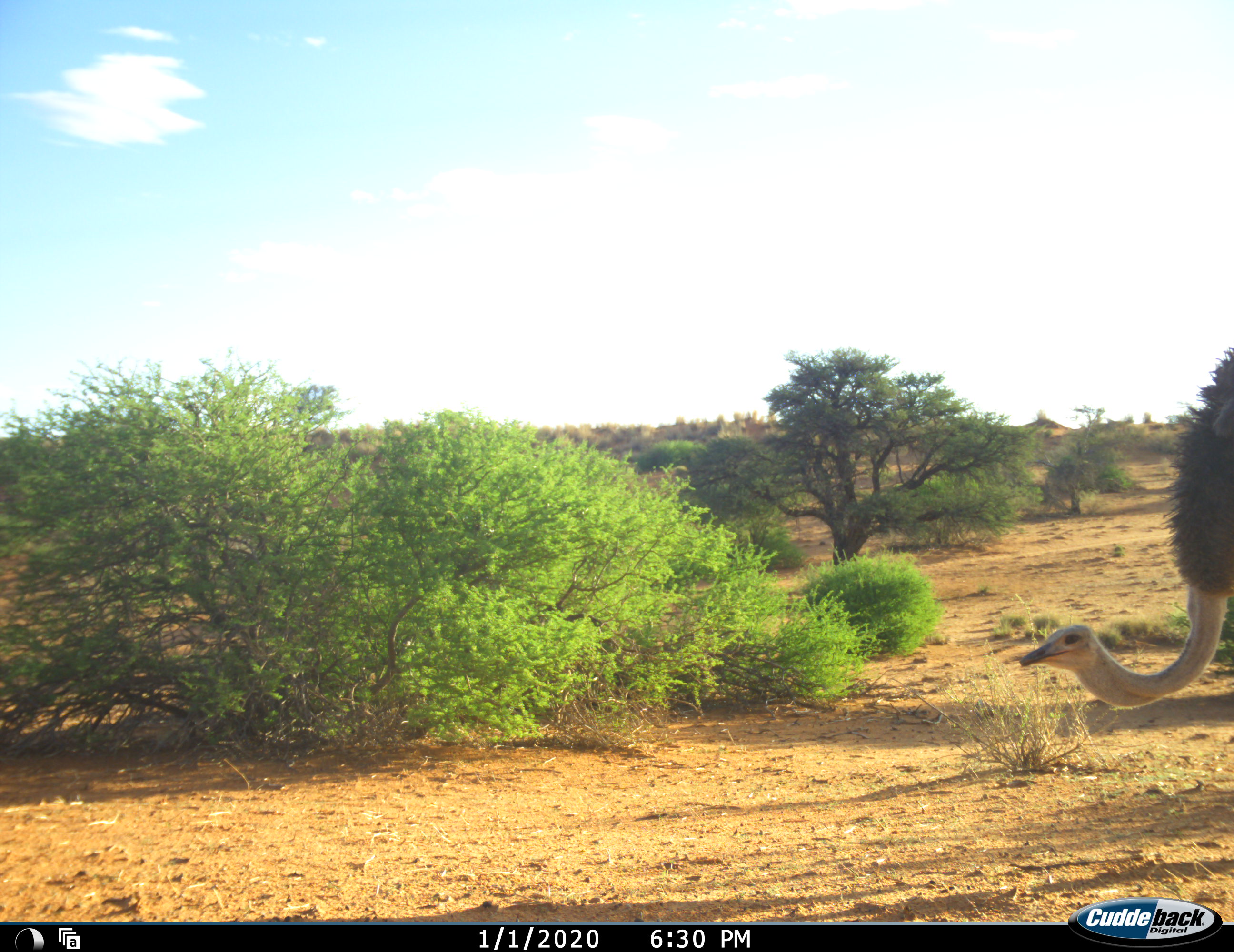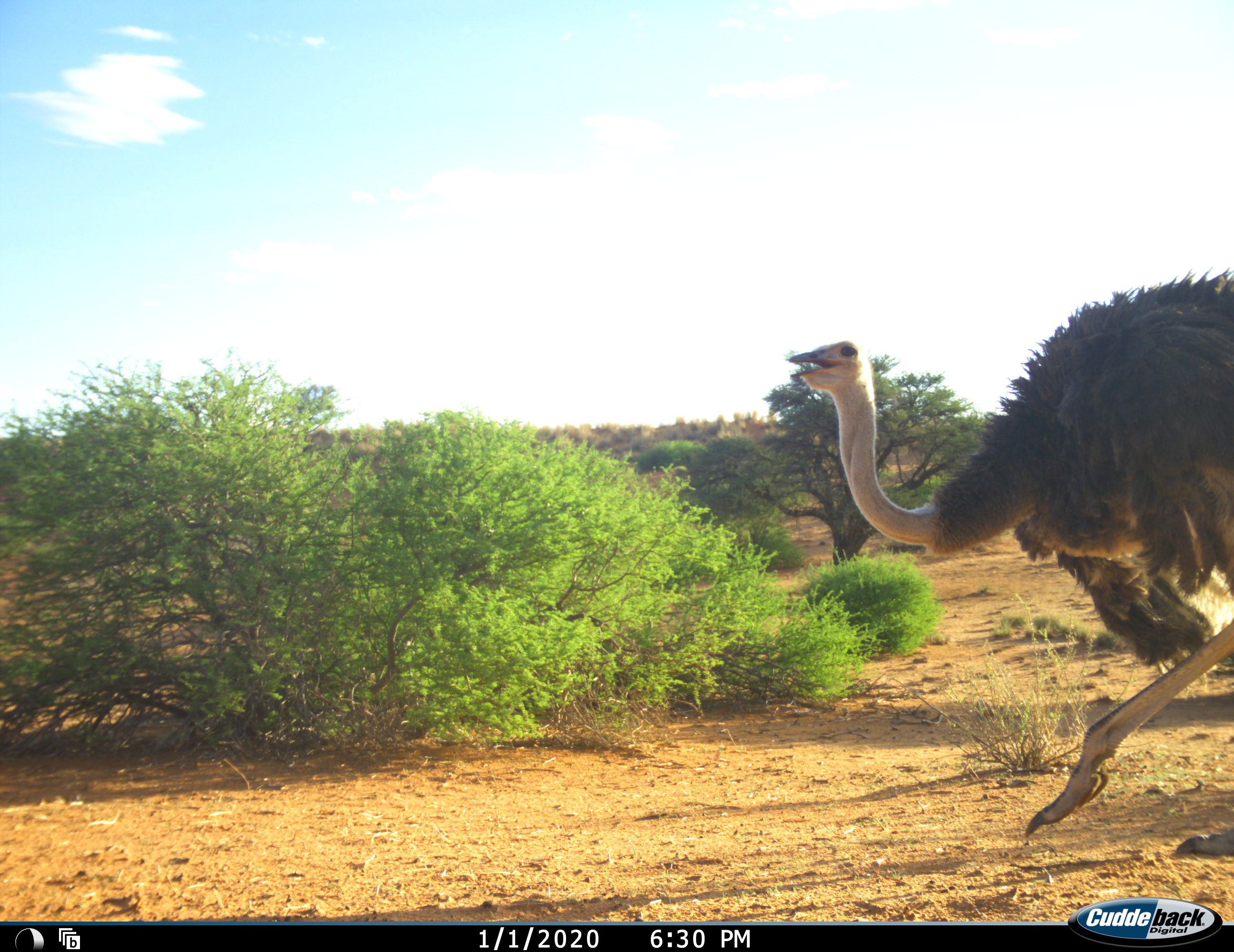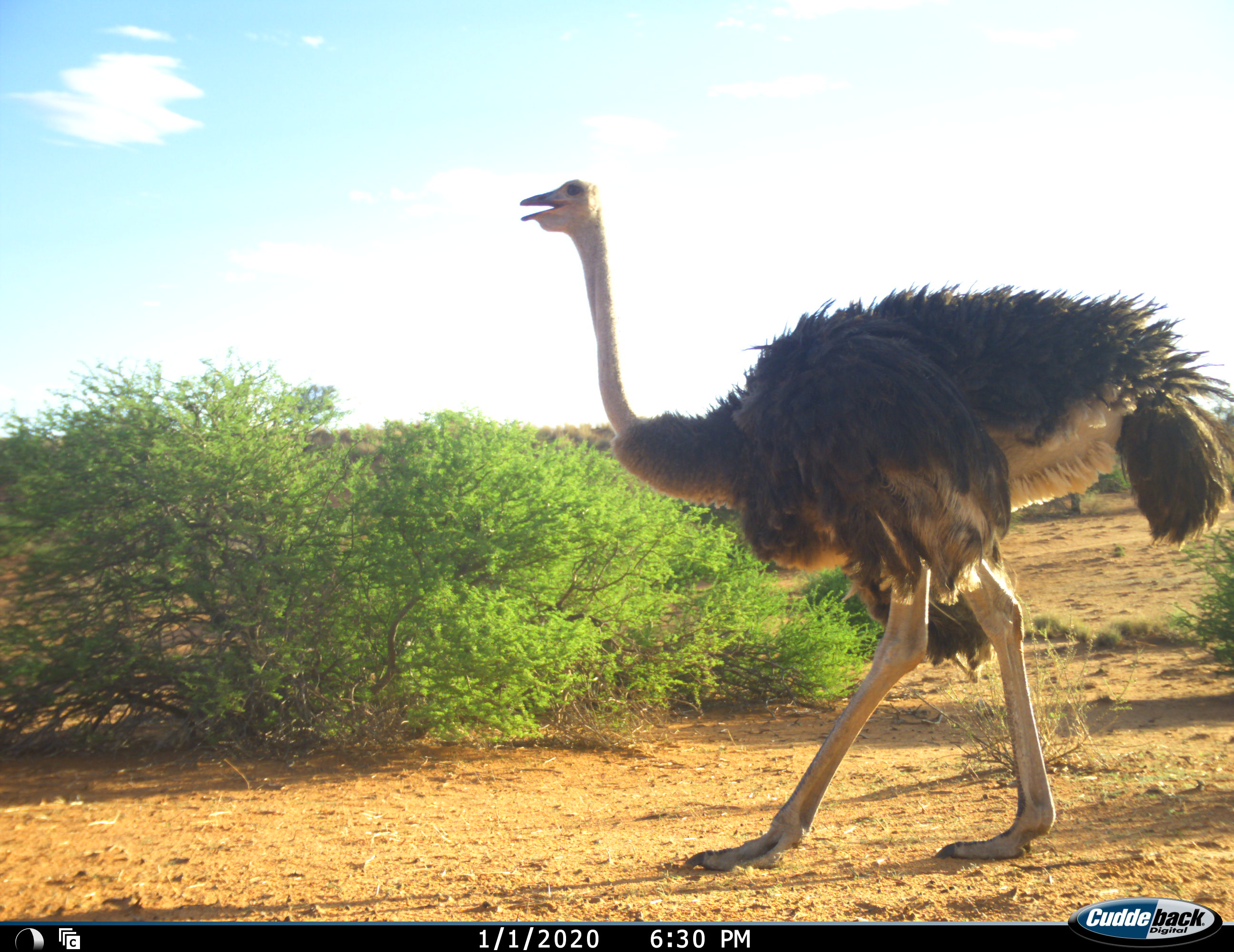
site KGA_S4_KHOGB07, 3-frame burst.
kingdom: Animalia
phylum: Chordata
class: Aves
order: Struthioniformes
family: Struthionidae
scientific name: Struthionidae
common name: ostrich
Ostrich (Struthionidae), count 1. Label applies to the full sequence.